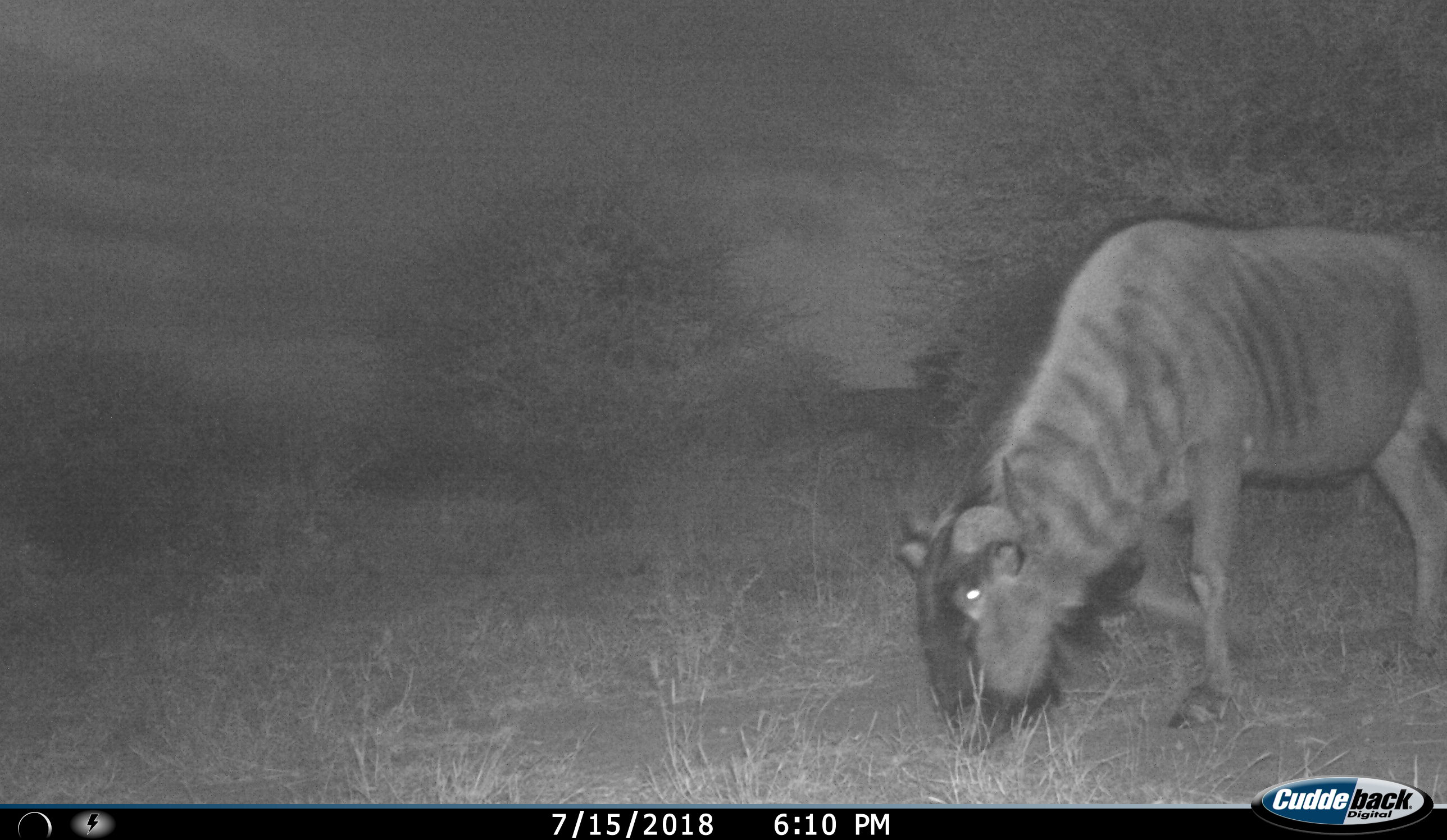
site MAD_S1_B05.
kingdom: Animalia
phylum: Chordata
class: Mammalia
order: Artiodactyla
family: Bovidae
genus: Connochaetes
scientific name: Connochaetes taurinus taurinus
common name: blue wildebeest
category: wildebeestblue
Wildebeestblue (blue wildebeest) (Connochaetes taurinus taurinus), count 1. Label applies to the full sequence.